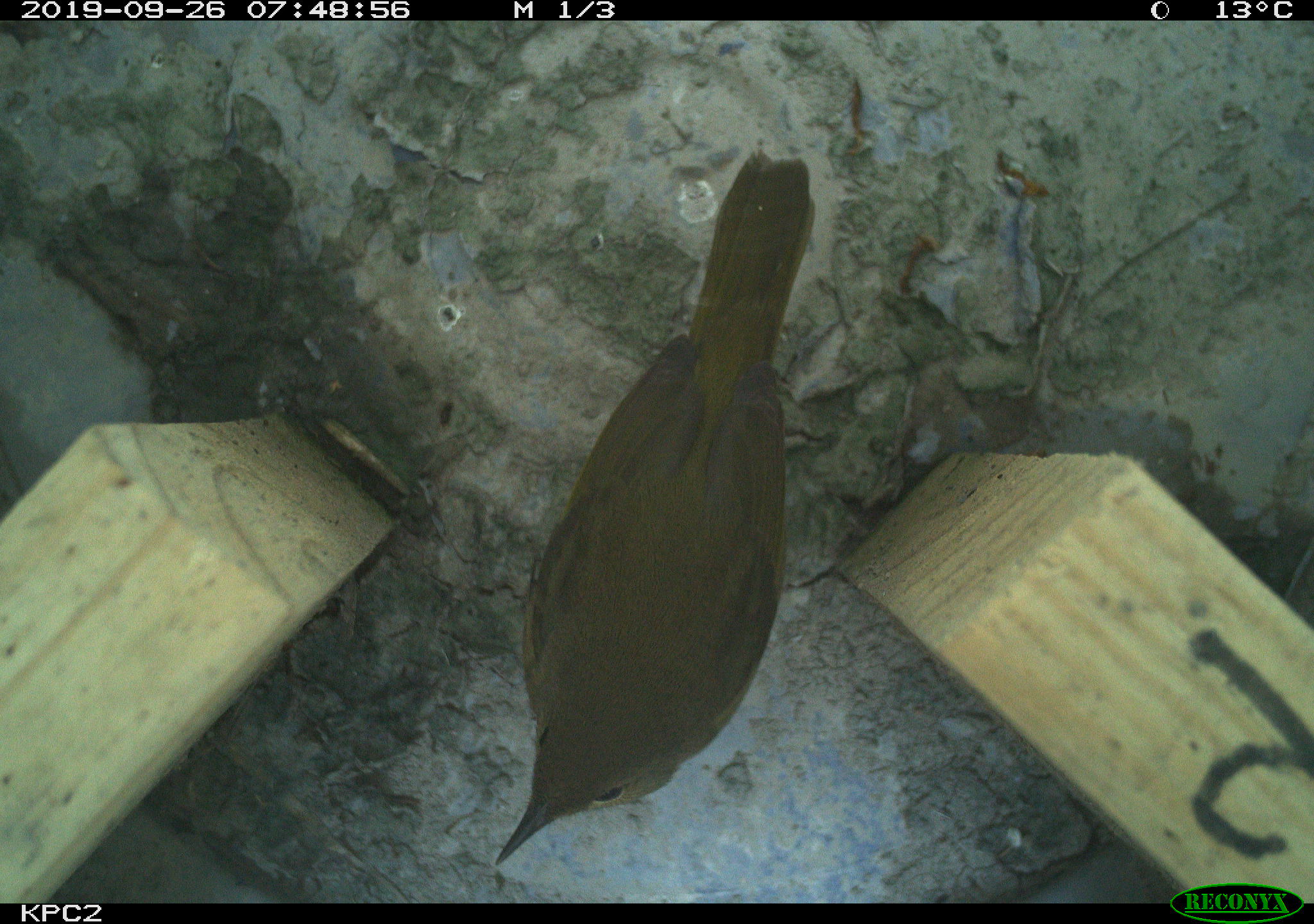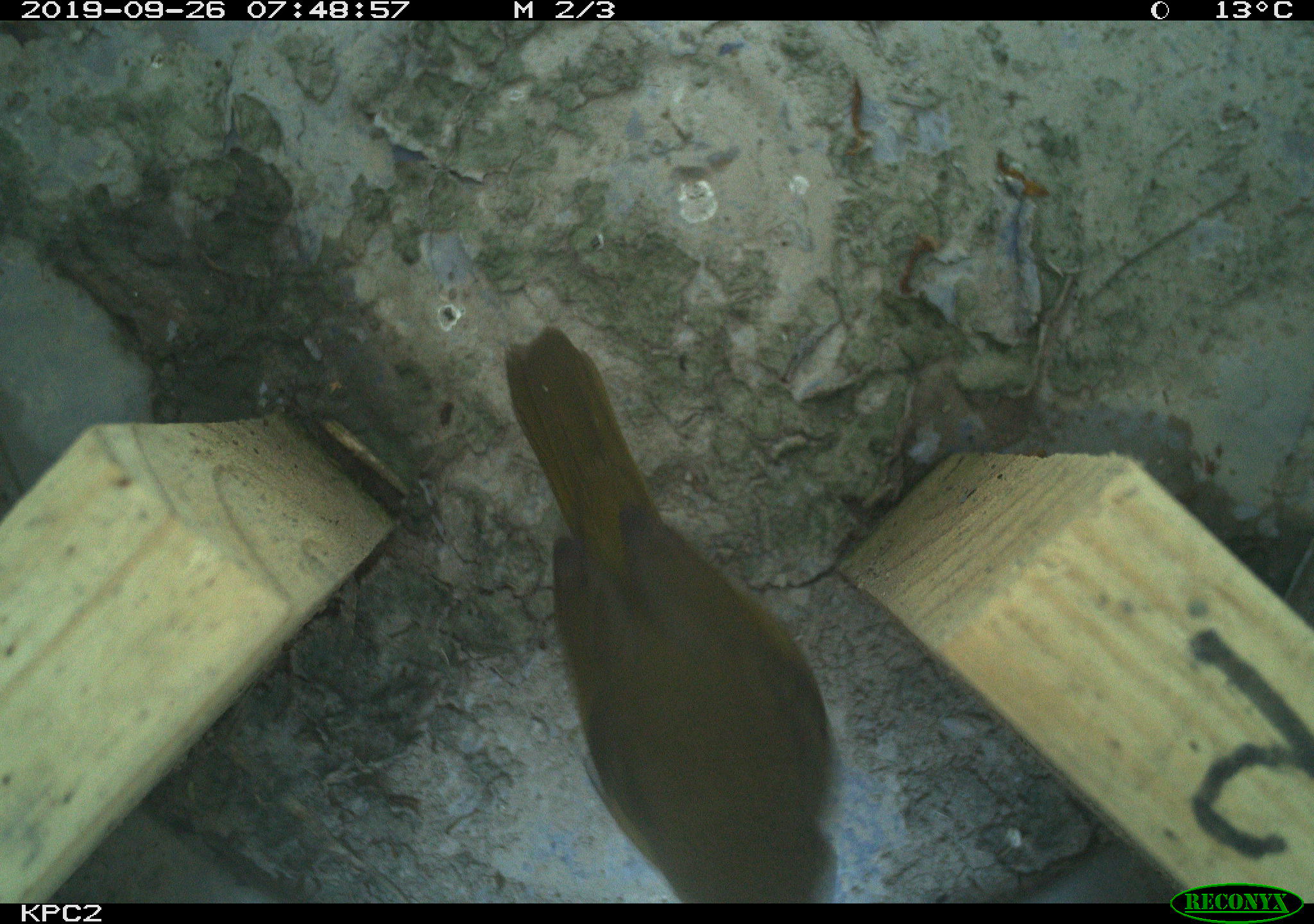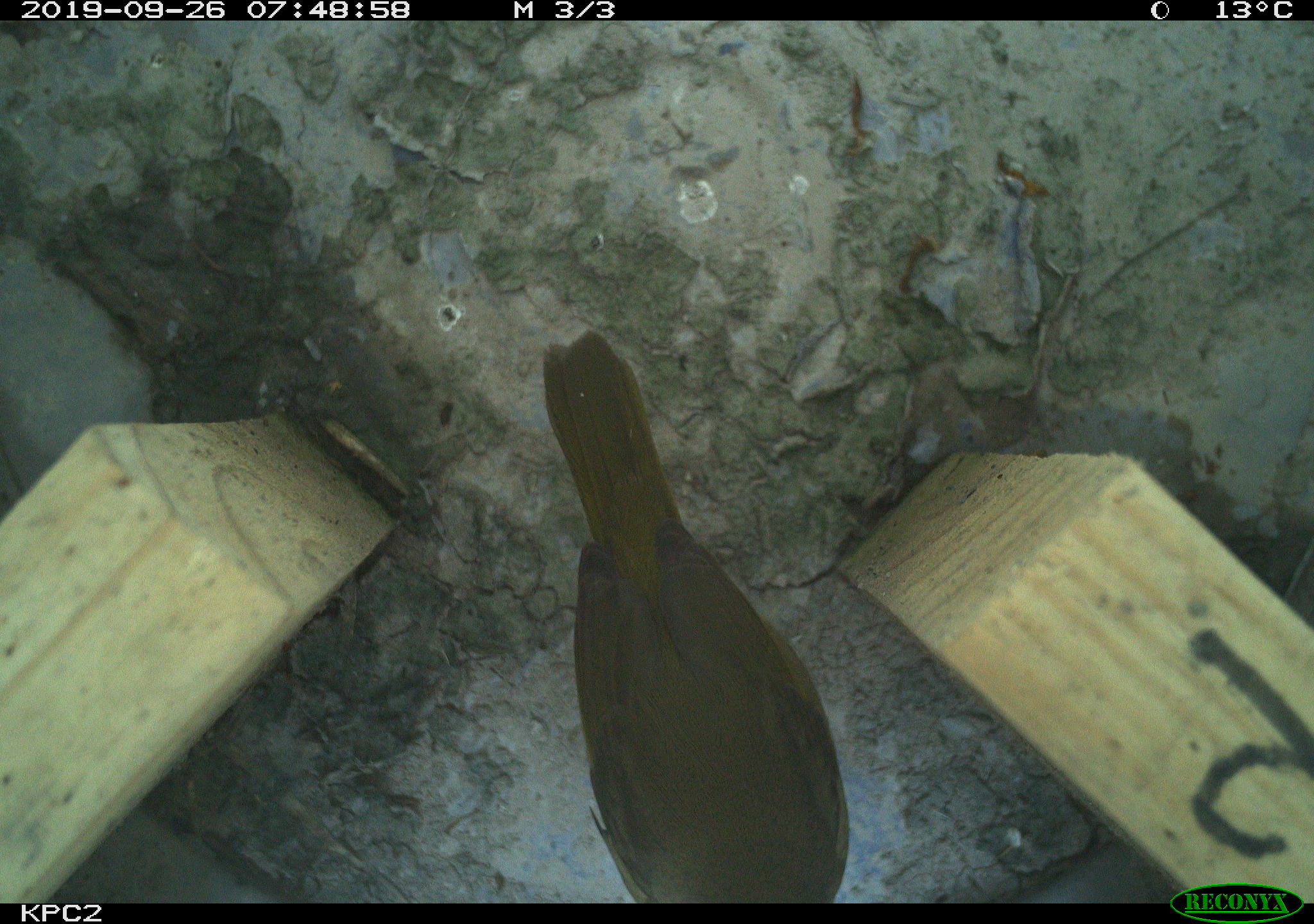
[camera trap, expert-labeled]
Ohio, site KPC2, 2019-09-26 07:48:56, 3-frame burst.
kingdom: Animalia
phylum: Chordata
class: Aves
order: Passeriformes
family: Parulidae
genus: Geothlypis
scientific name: Geothlypis trichas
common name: common yellowthroat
Common yellowthroat (Geothlypis trichas).